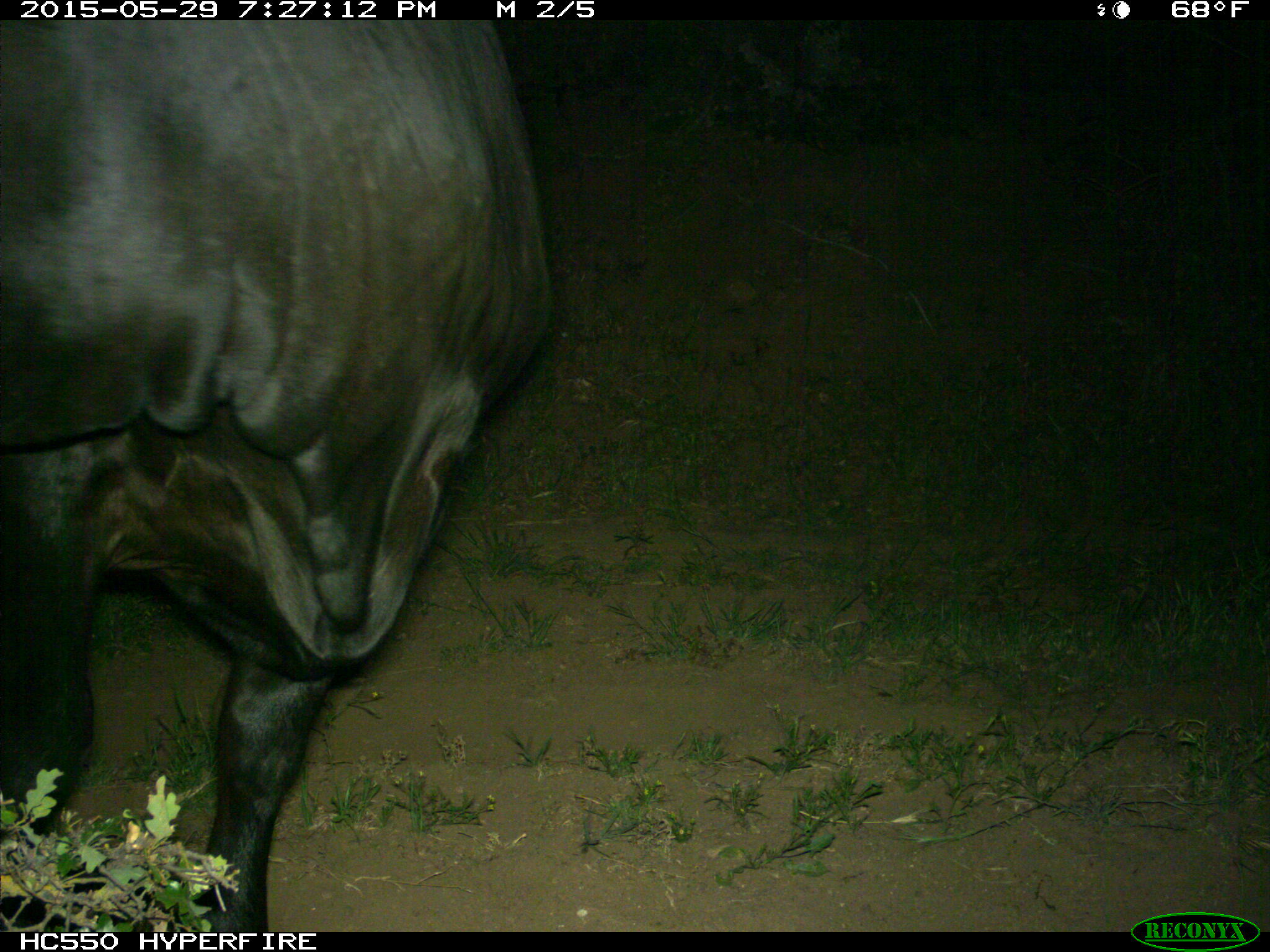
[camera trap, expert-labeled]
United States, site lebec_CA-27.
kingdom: Animalia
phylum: Chordata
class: Mammalia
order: Artiodactyla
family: Bovidae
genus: Bos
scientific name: Bos taurus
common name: domestic cow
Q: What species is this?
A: Bos taurus (domestic cow).